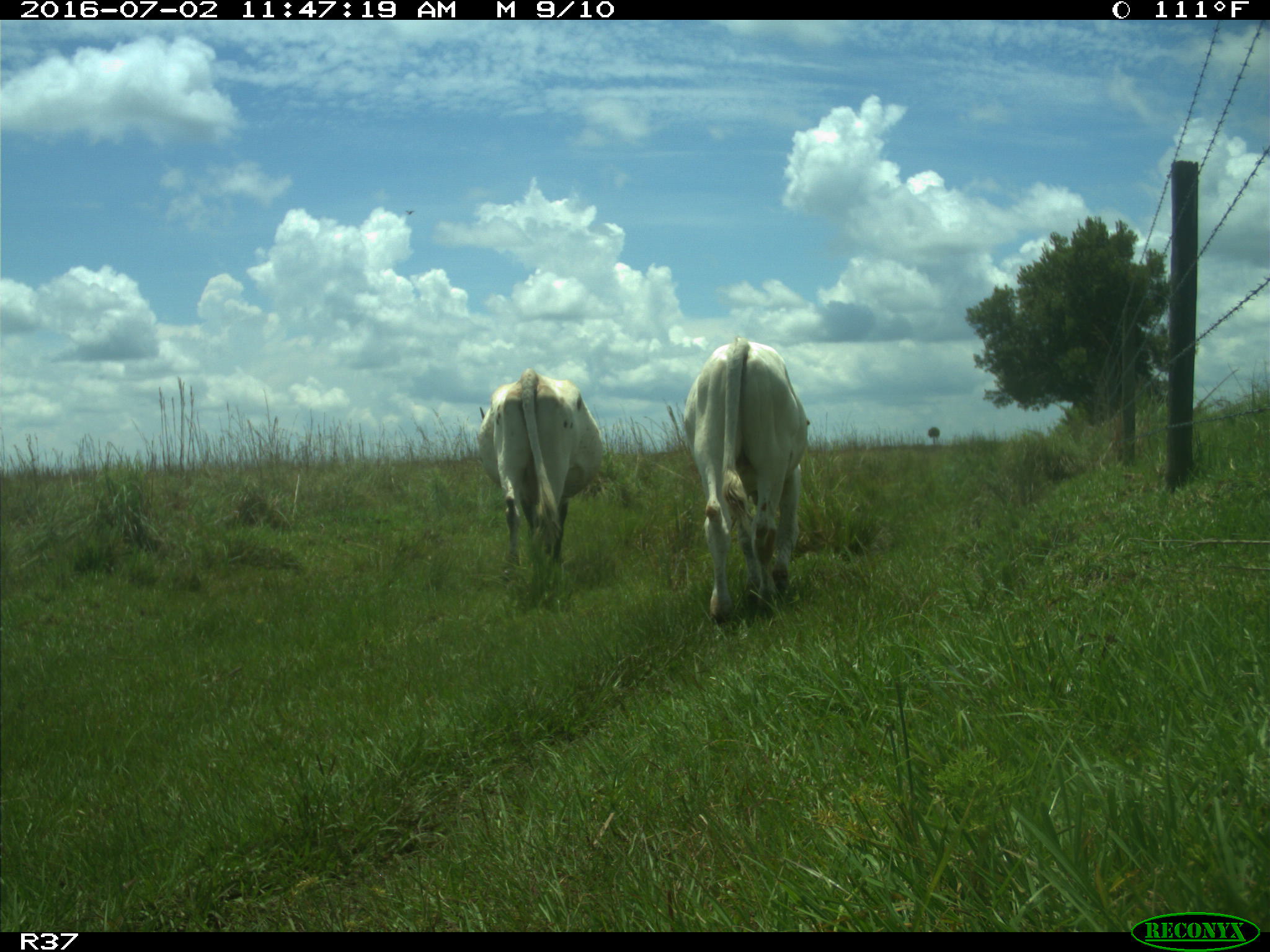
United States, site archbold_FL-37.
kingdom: Animalia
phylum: Chordata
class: Mammalia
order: Artiodactyla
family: Bovidae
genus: Bos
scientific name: Bos taurus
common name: domestic cow